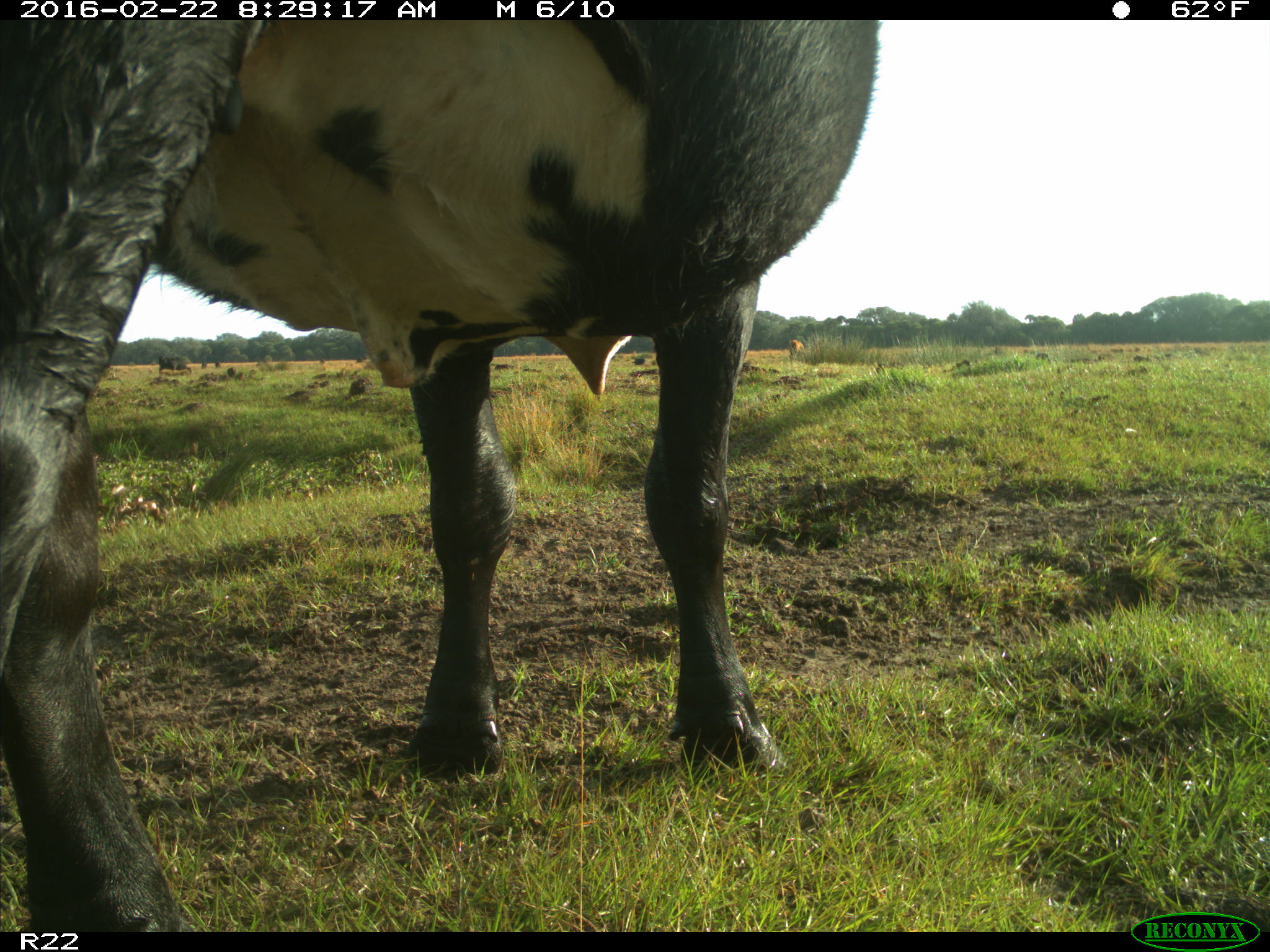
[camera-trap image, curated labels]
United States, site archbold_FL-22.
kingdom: Animalia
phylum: Chordata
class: Mammalia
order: Artiodactyla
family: Bovidae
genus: Bos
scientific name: Bos taurus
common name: domestic cow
Bos taurus (domestic cow).